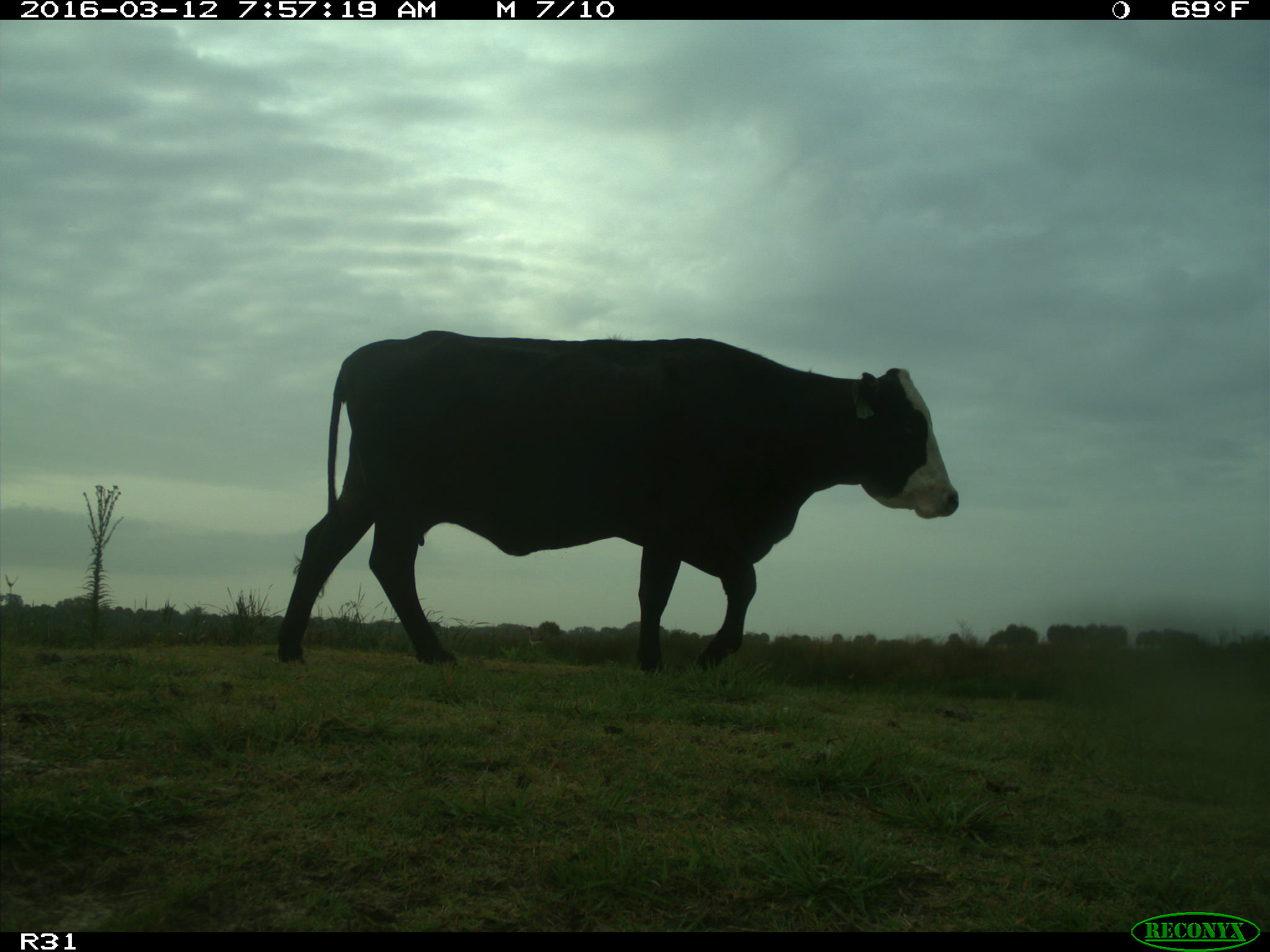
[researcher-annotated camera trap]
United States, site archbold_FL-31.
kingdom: Animalia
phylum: Chordata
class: Mammalia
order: Artiodactyla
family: Bovidae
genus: Bos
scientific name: Bos taurus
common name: domestic cow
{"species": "Bos taurus (domestic cow)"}